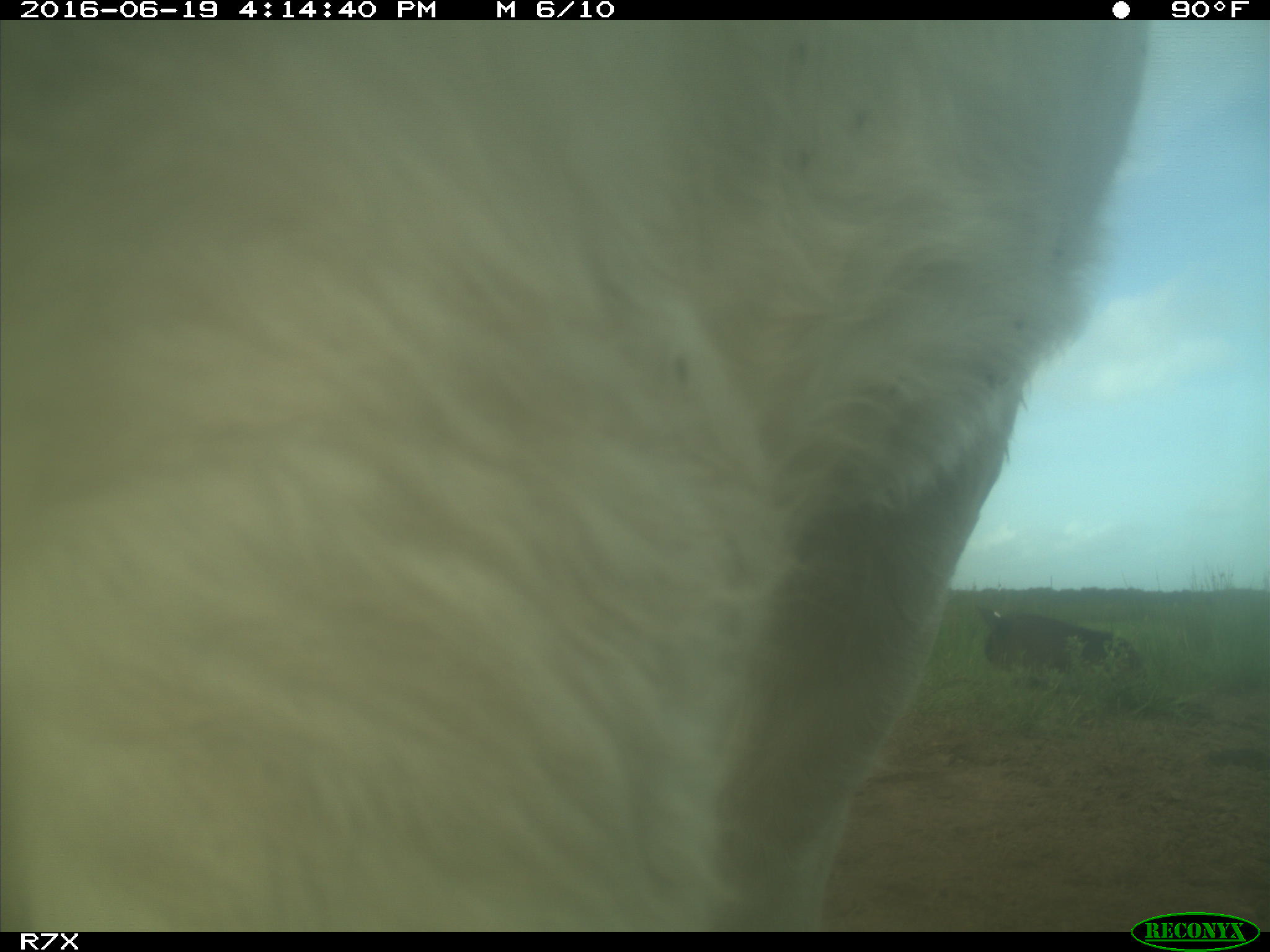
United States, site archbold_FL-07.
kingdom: Animalia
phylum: Chordata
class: Mammalia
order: Artiodactyla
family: Bovidae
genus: Bos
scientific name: Bos taurus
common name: domestic cow